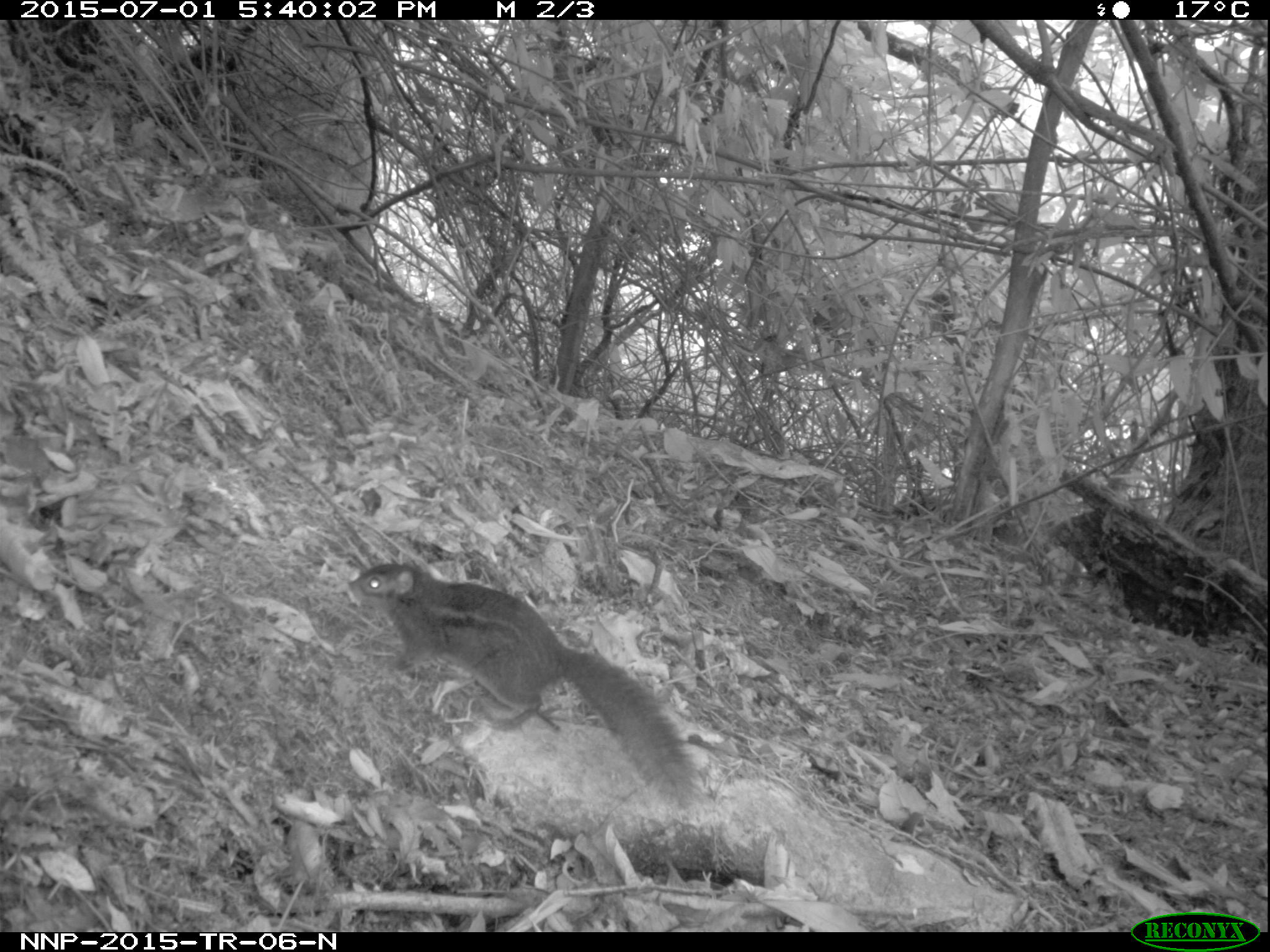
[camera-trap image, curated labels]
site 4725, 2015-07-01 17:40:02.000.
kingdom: Animalia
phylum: Chordata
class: Mammalia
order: Rodentia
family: Sciuridae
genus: Funisciurus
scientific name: Funisciurus pyrropus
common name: fire-footed rope squirrel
Funisciurus pyrropus (fire-footed rope squirrel), count 1.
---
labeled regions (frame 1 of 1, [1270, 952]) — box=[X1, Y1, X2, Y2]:
funisciurus pyrropus: box=[347, 563, 696, 806]